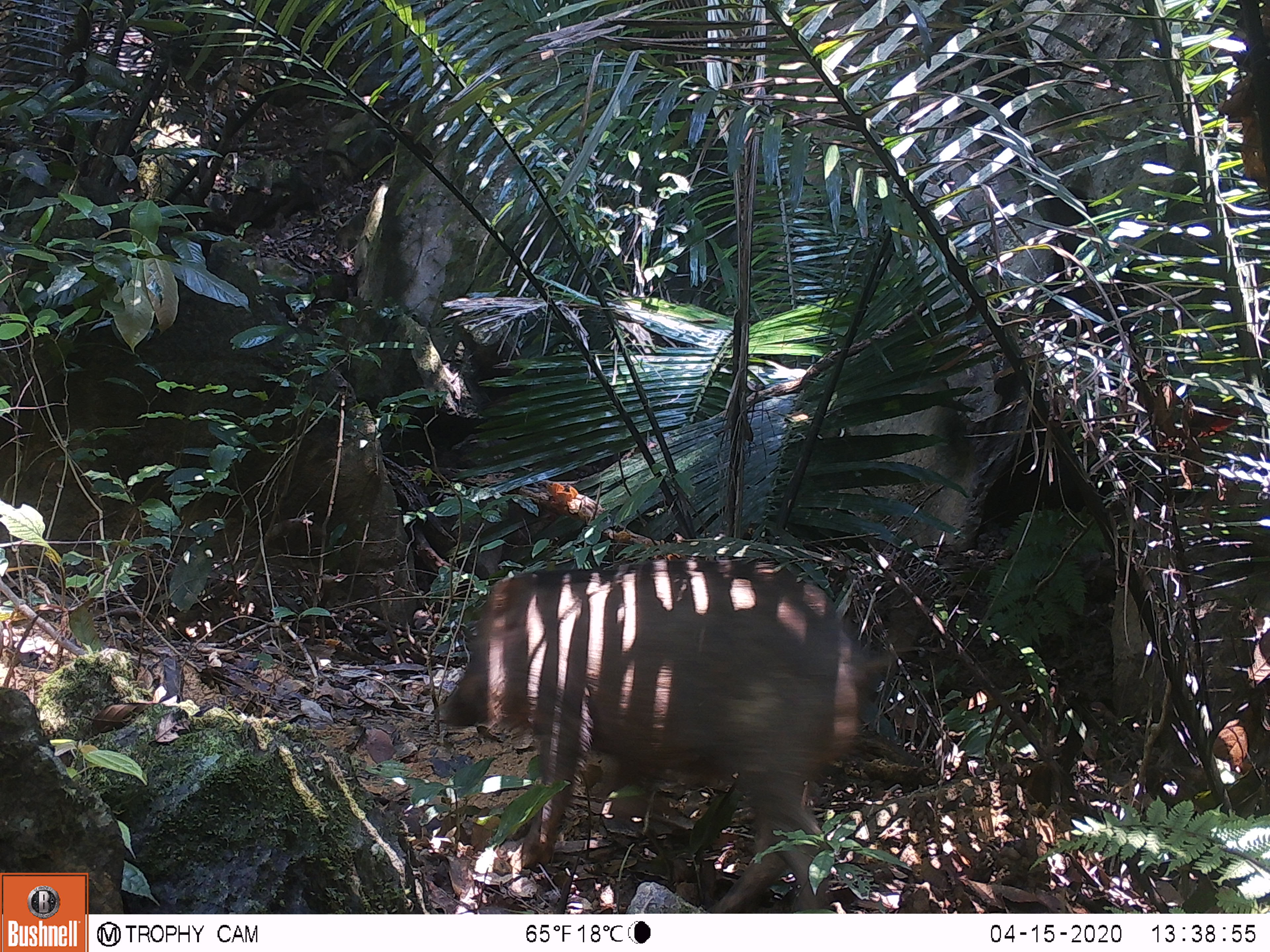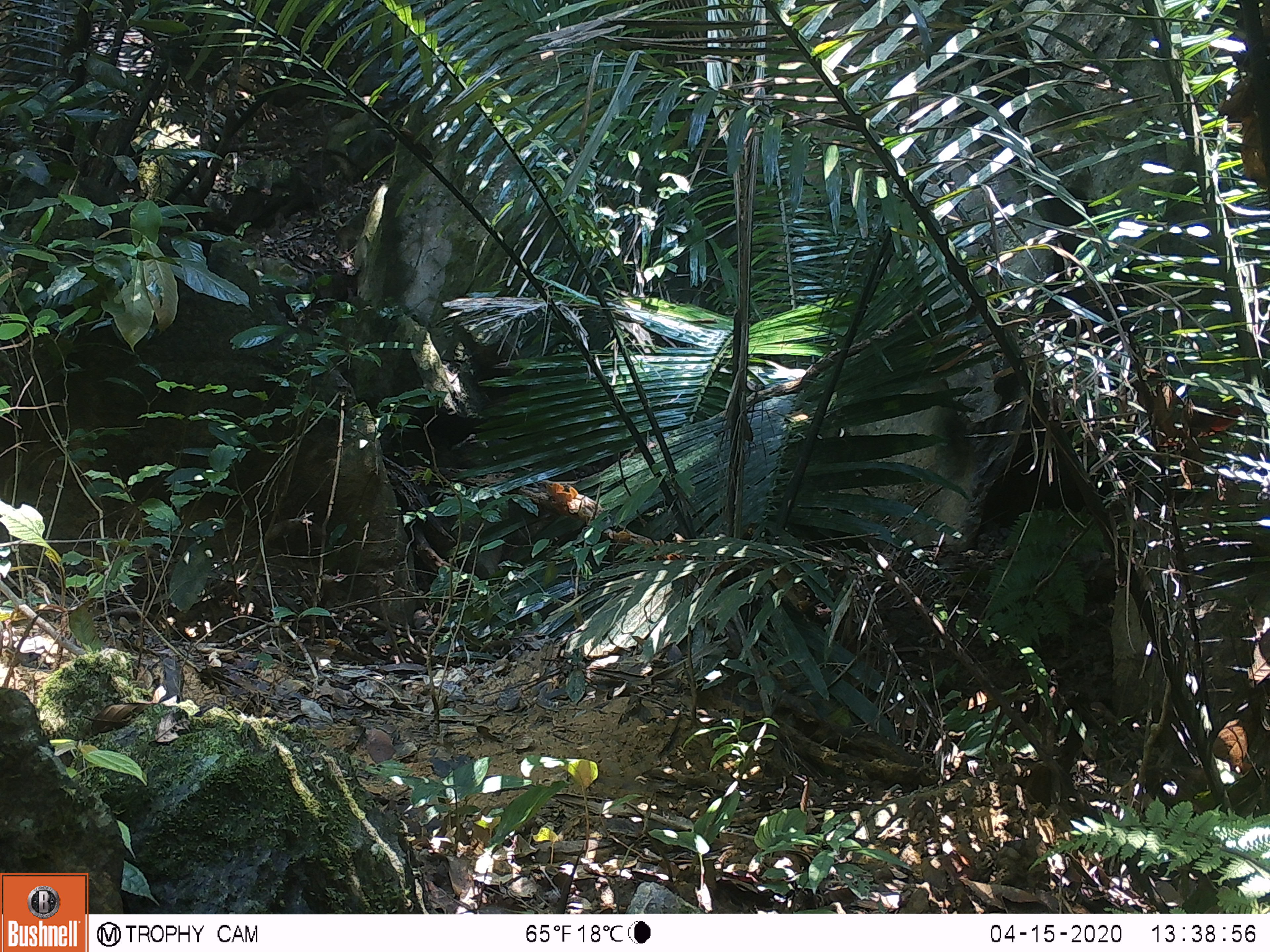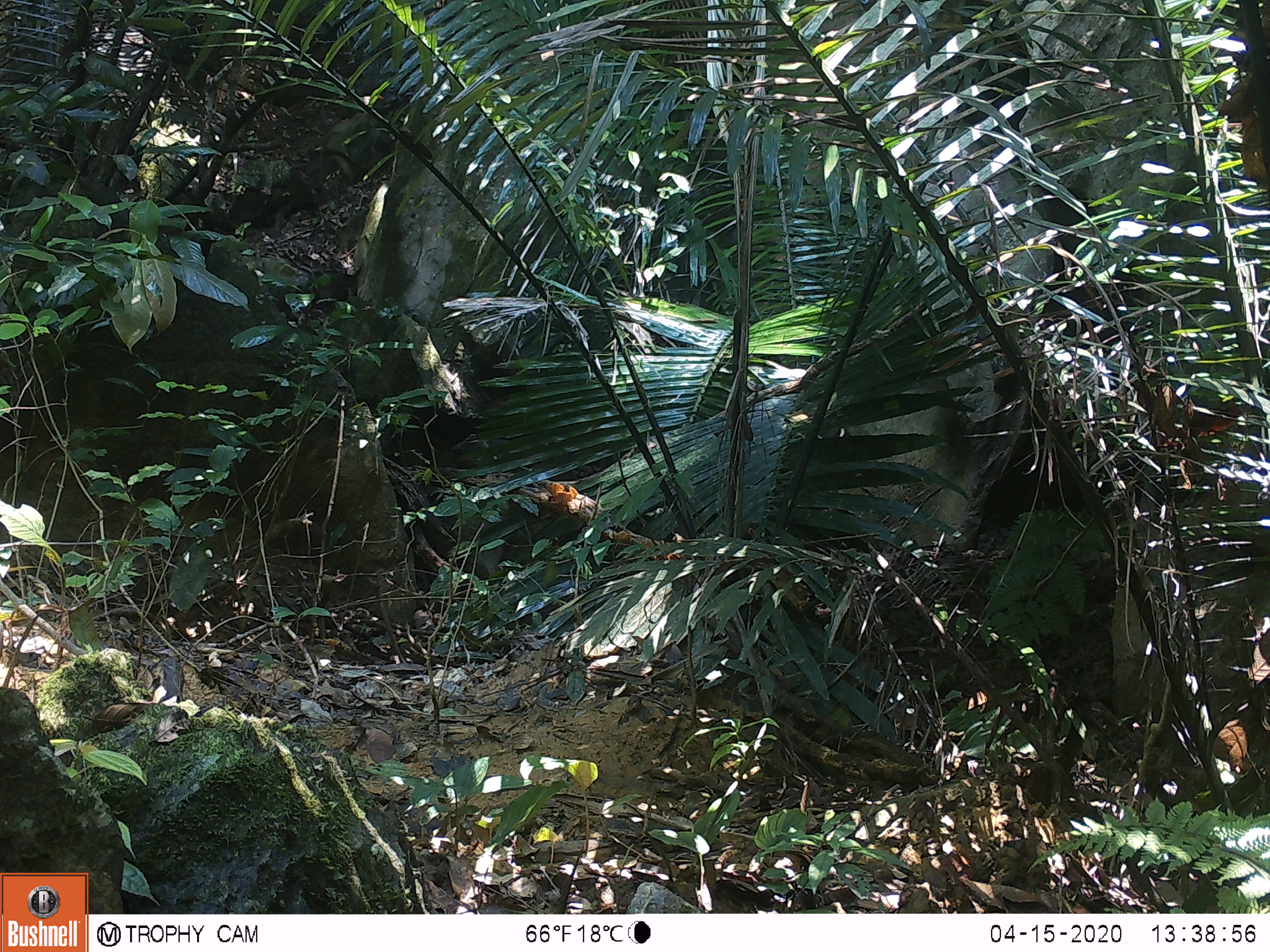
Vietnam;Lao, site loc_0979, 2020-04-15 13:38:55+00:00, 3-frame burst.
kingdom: Animalia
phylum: Chordata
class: Mammalia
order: Artiodactyla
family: Suidae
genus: Sus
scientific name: Sus scrofa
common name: eurasian wild pig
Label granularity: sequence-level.